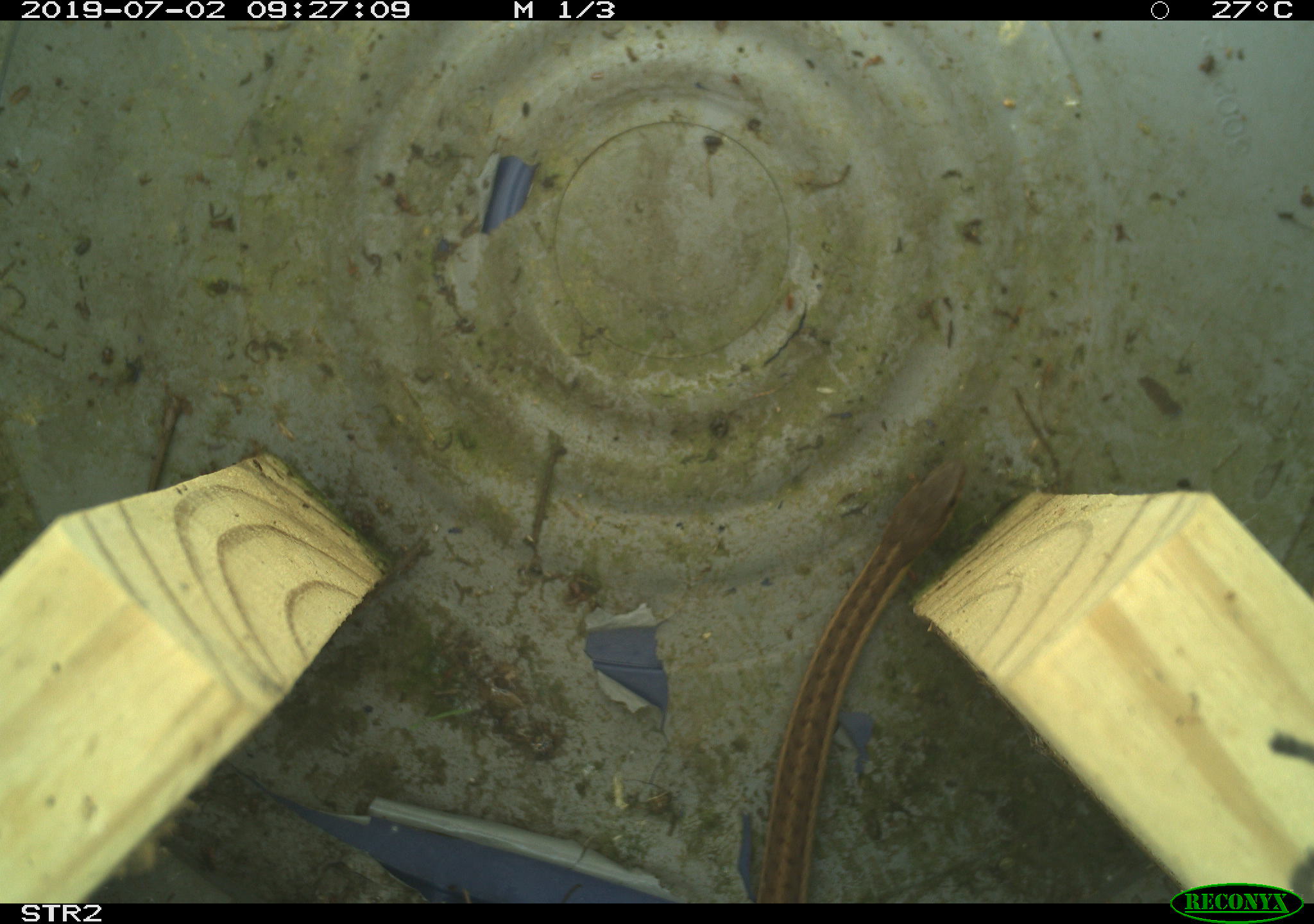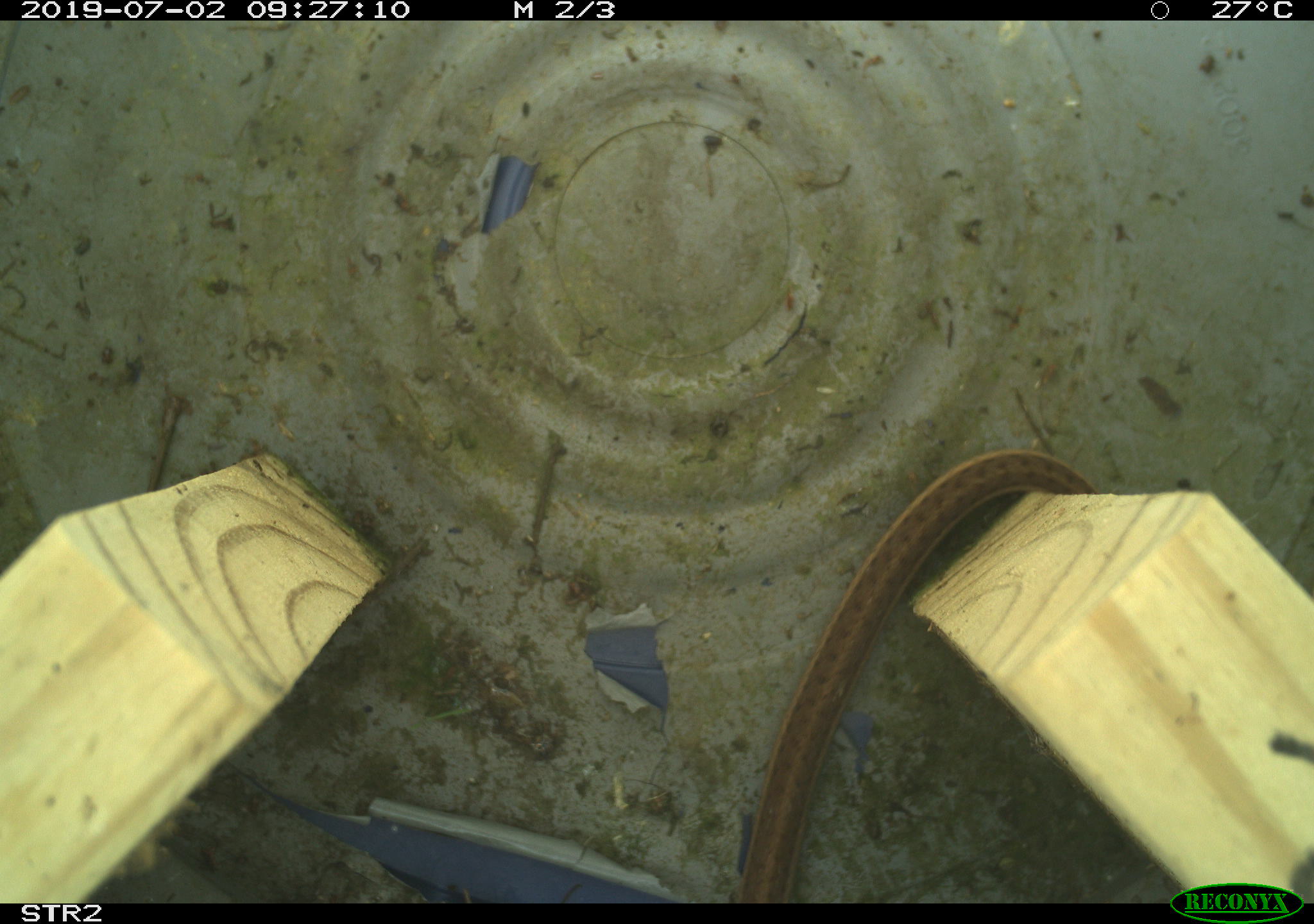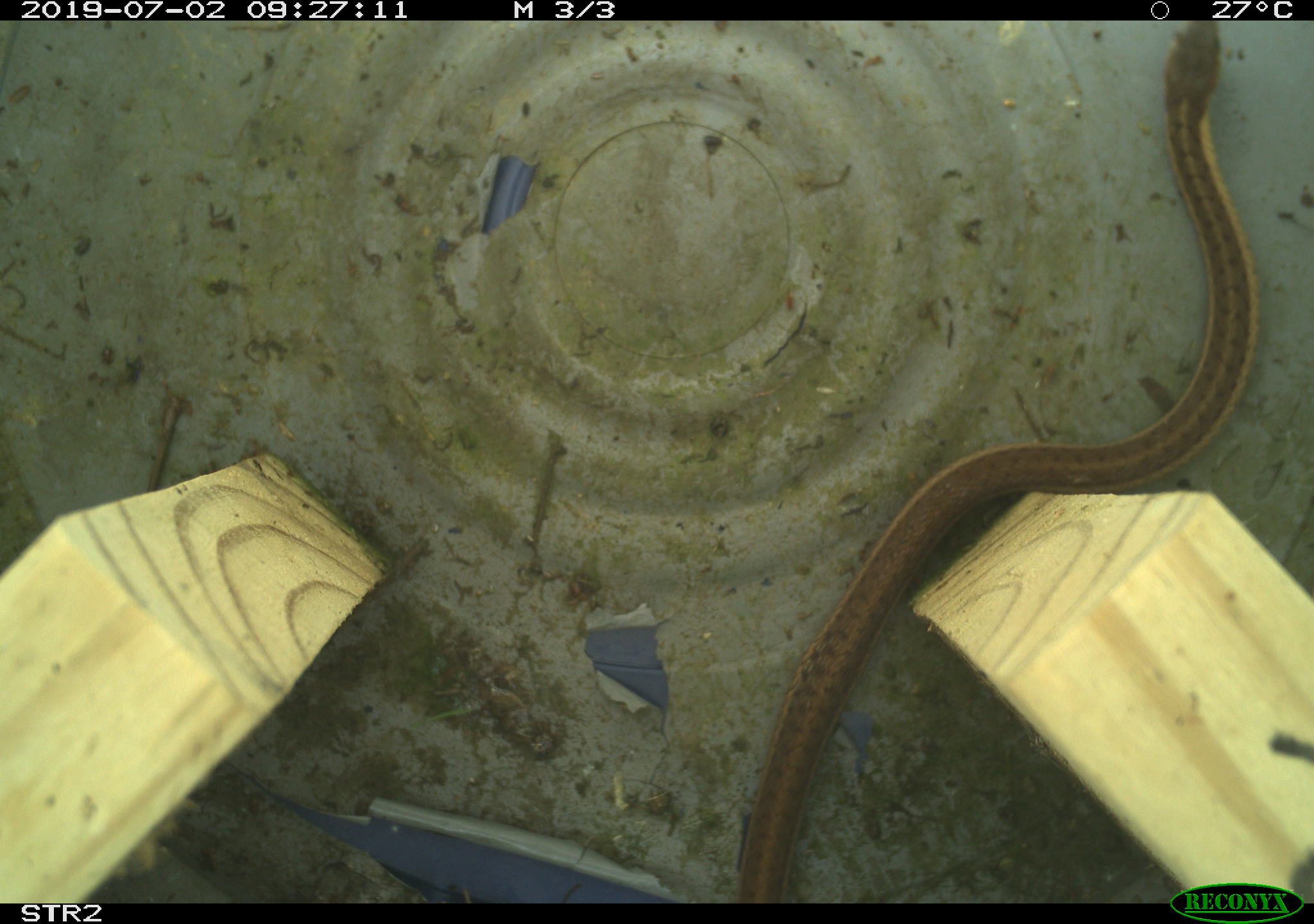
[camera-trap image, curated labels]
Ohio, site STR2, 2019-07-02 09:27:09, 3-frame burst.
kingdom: Animalia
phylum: Chordata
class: Reptilia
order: Squamata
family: Colubridae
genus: Thamnophis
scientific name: Thamnophis sirtalis sirtalis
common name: eastern gartersnake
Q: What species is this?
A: Eastern gartersnake (Thamnophis sirtalis sirtalis).